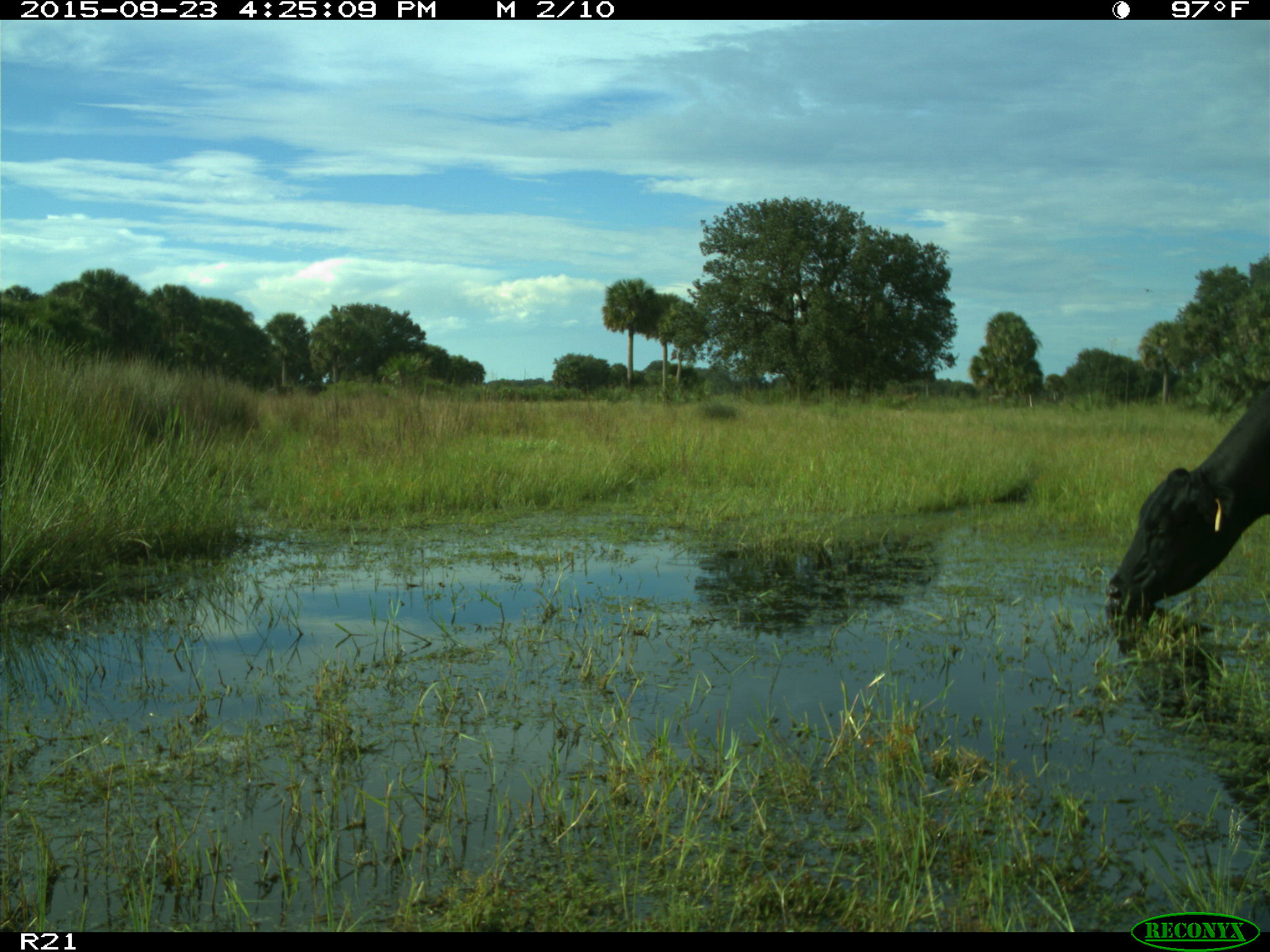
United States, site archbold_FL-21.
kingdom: Animalia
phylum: Chordata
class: Mammalia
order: Artiodactyla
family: Bovidae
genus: Bos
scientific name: Bos taurus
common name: domestic cow